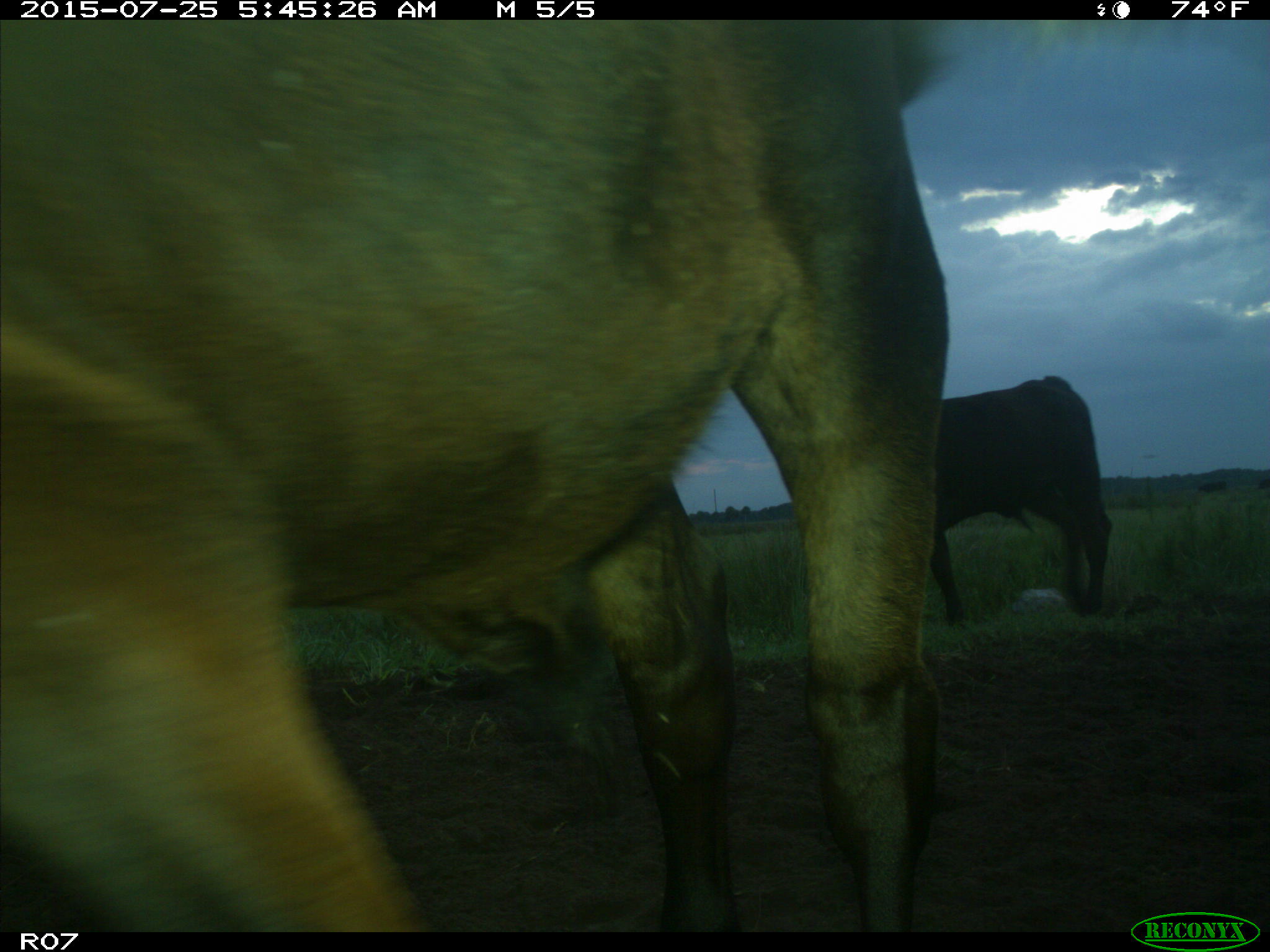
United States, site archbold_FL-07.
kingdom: Animalia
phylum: Chordata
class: Mammalia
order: Artiodactyla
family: Bovidae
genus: Bos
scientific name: Bos taurus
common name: domestic cow